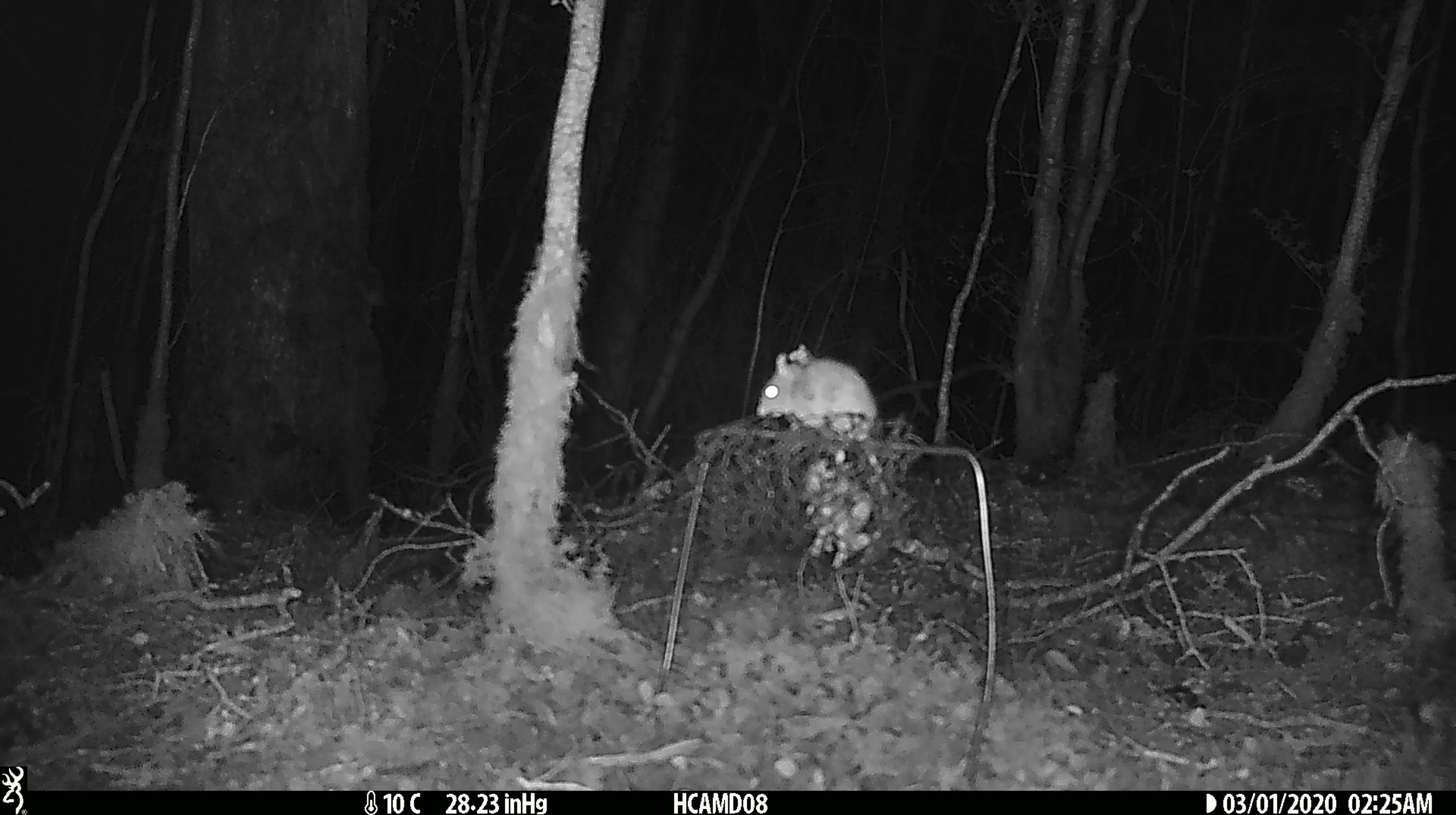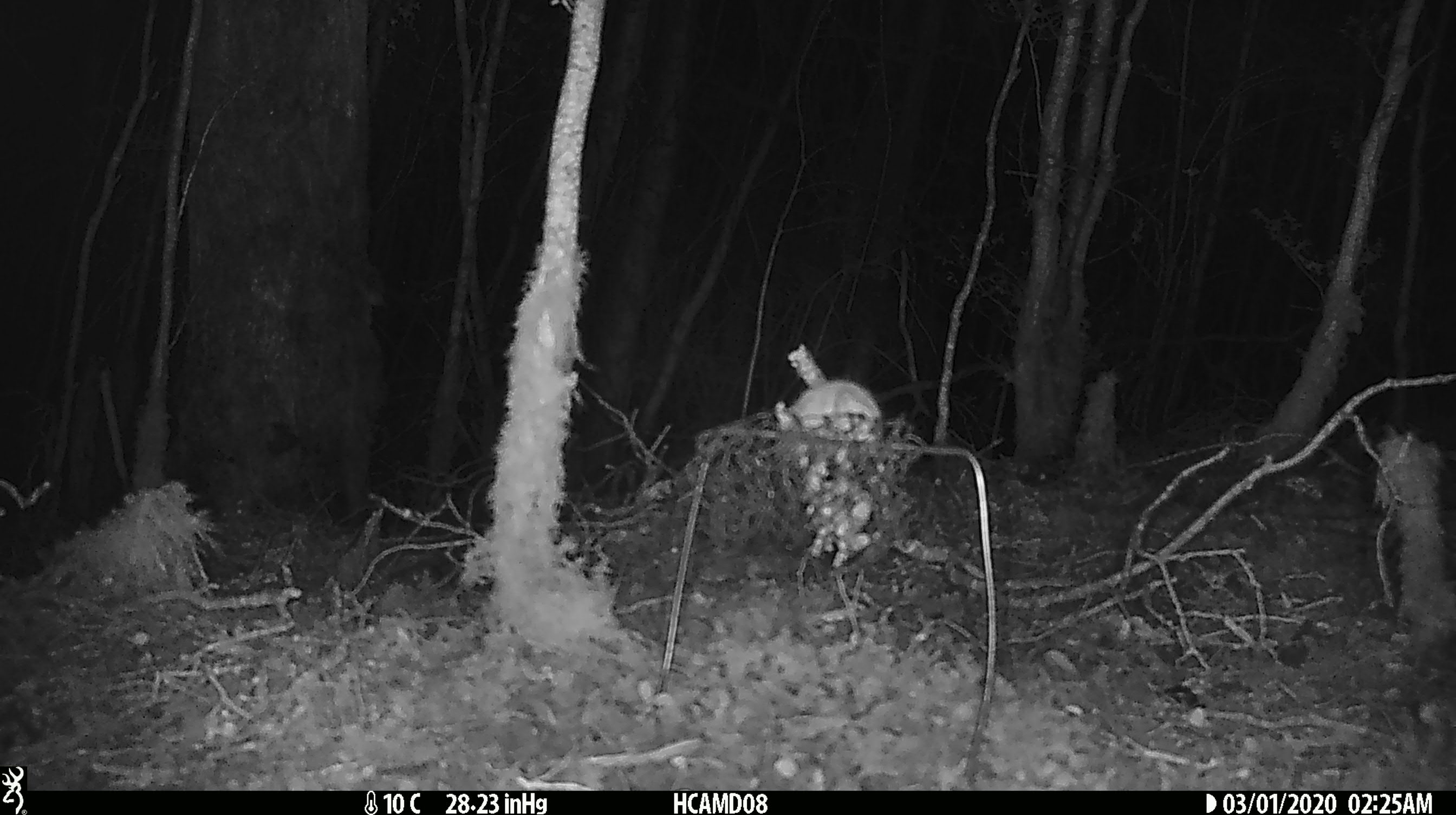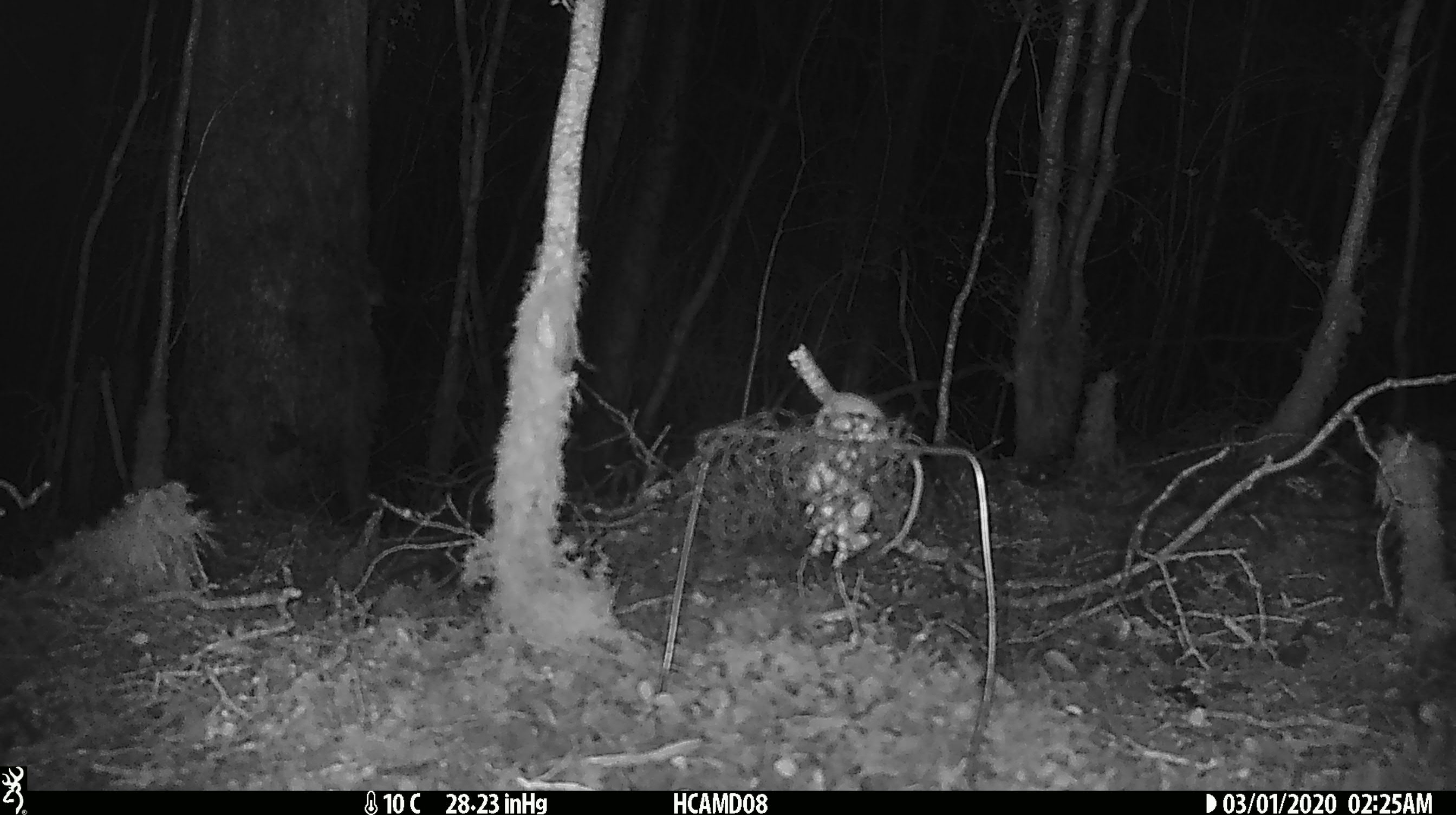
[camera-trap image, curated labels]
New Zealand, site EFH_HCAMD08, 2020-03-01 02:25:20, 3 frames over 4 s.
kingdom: Animalia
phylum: Chordata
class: Mammalia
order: Rodentia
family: Muridae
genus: Mus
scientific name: Mus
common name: mouse